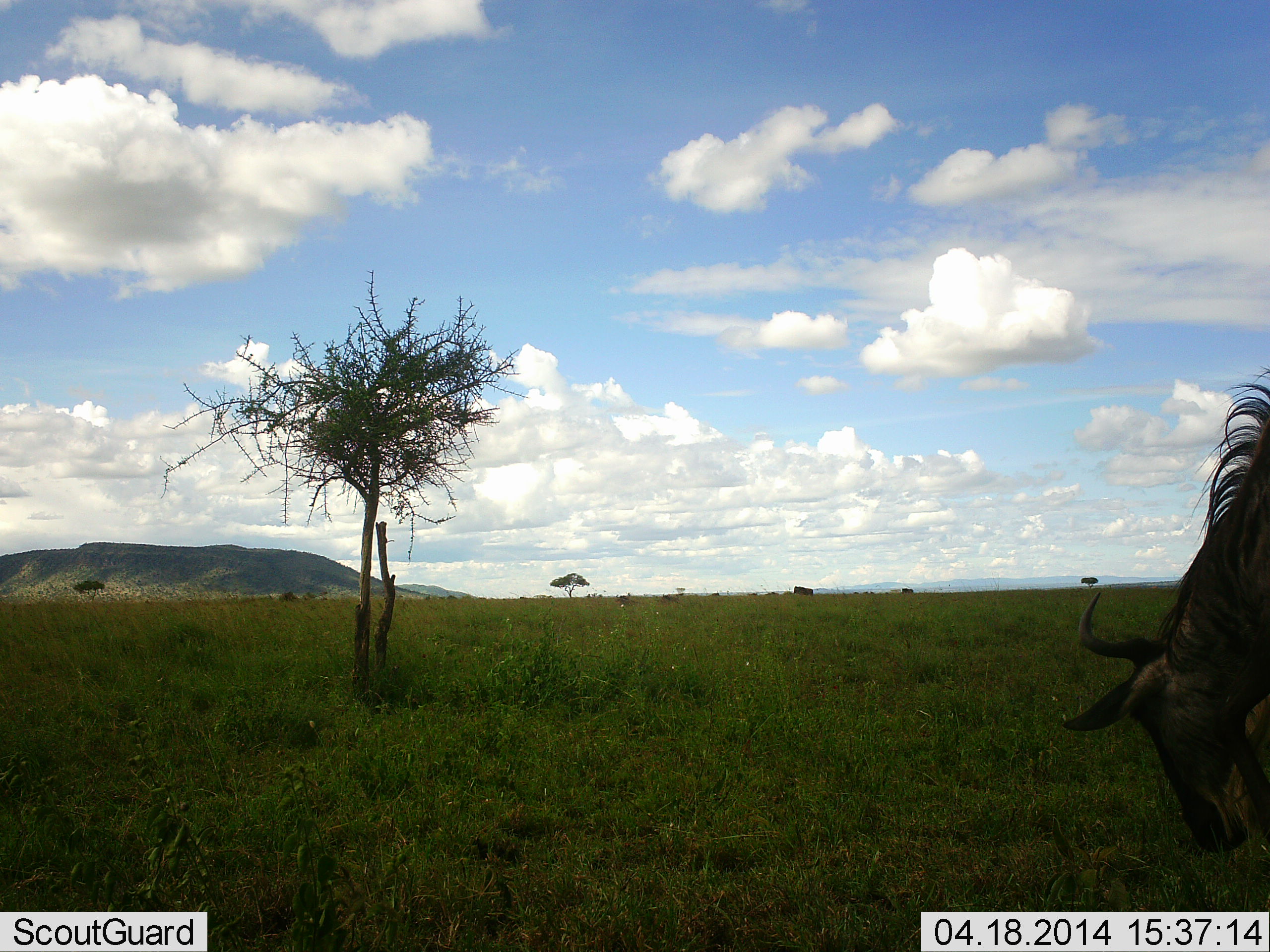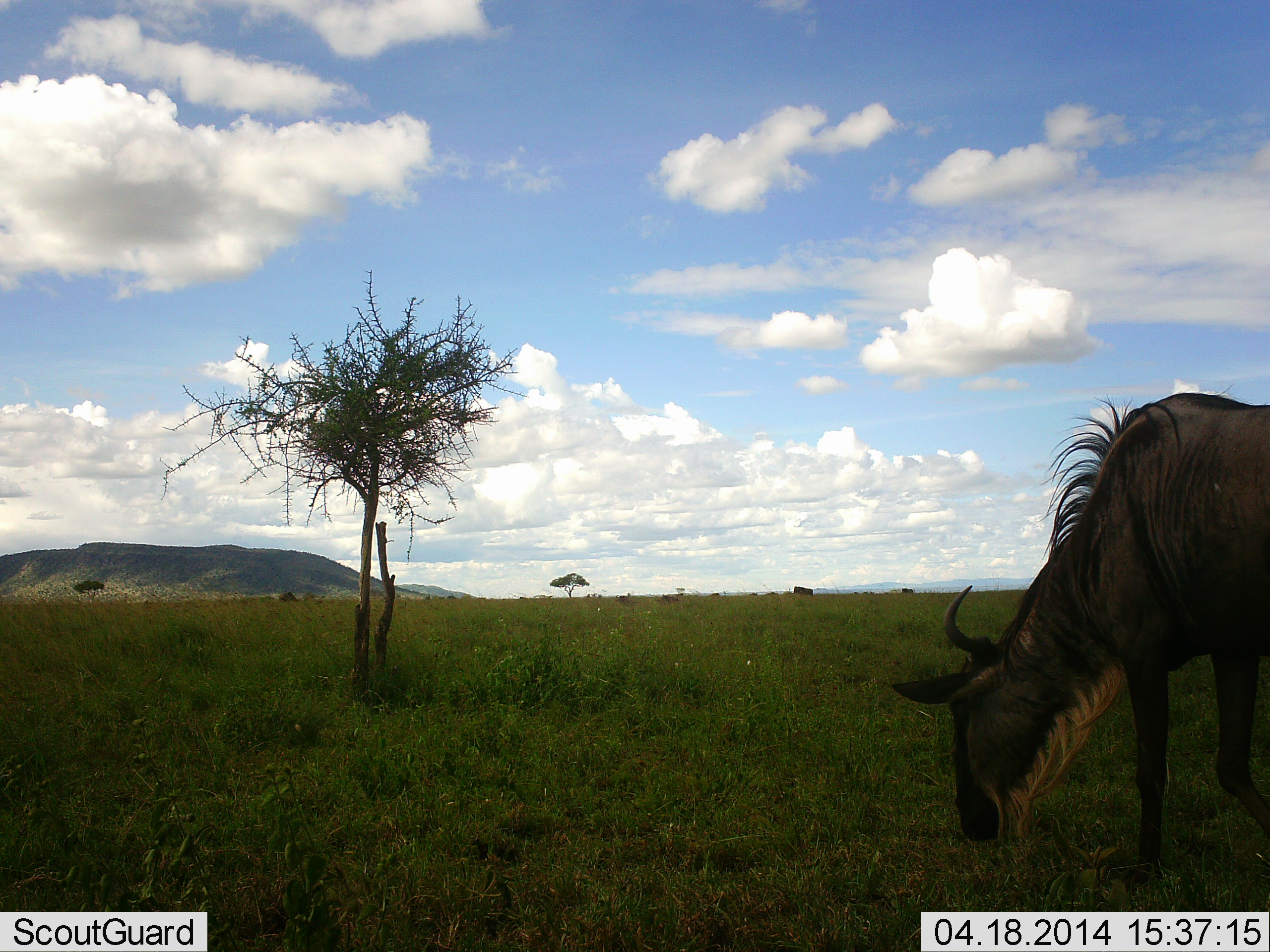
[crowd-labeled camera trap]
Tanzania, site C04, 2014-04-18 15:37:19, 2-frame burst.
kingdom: Animalia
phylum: Chordata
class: Mammalia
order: Artiodactyla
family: Bovidae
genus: Connochaetes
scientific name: Connochaetes taurinus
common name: blue wildebeest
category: wildebeest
Wildebeest (blue wildebeest) (Connochaetes taurinus), count 1. Behavior (volunteer vote fractions): standing 0%, resting 0%, moving 20%, interacting 0%. Young present (vote fraction): 0%. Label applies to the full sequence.